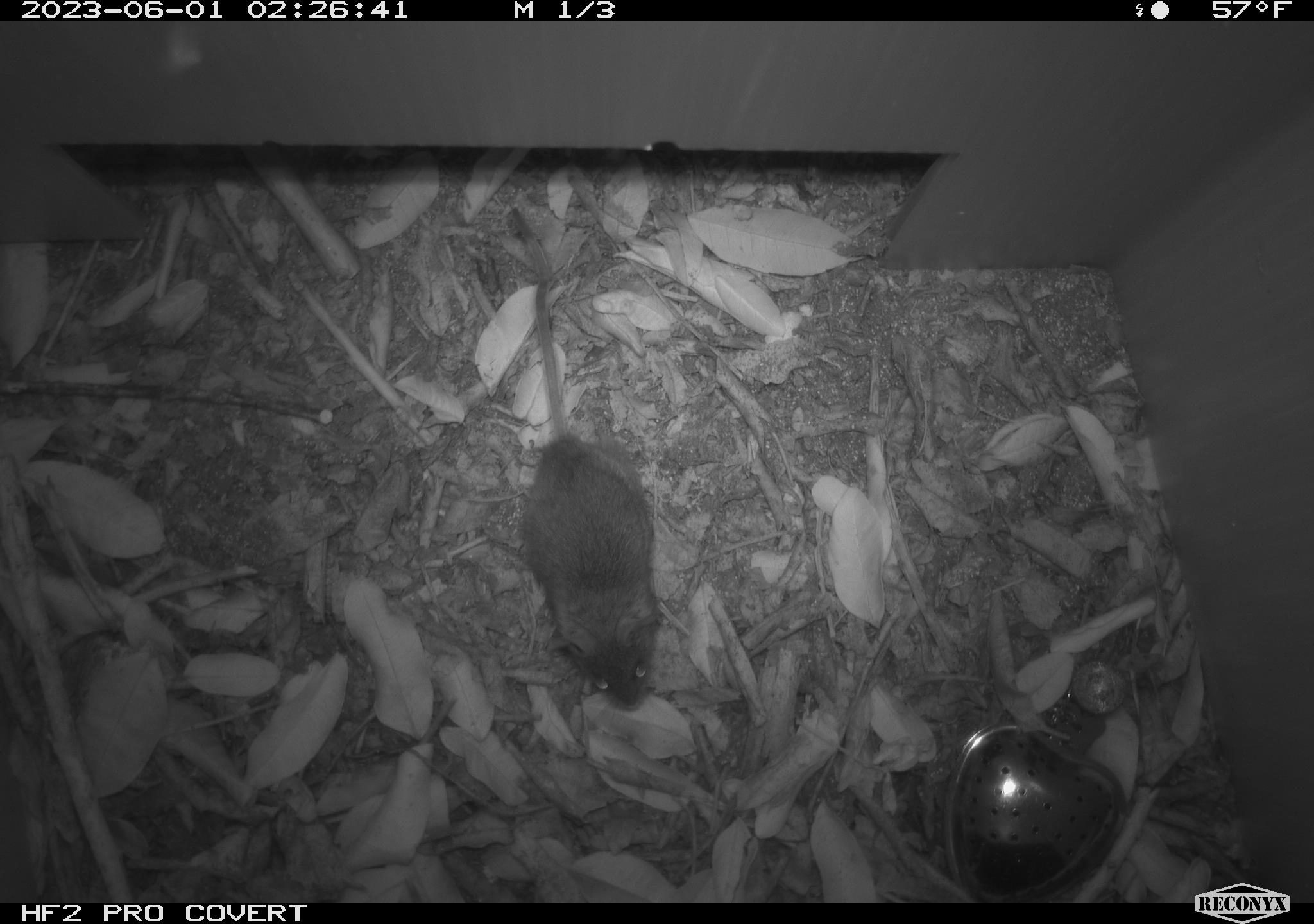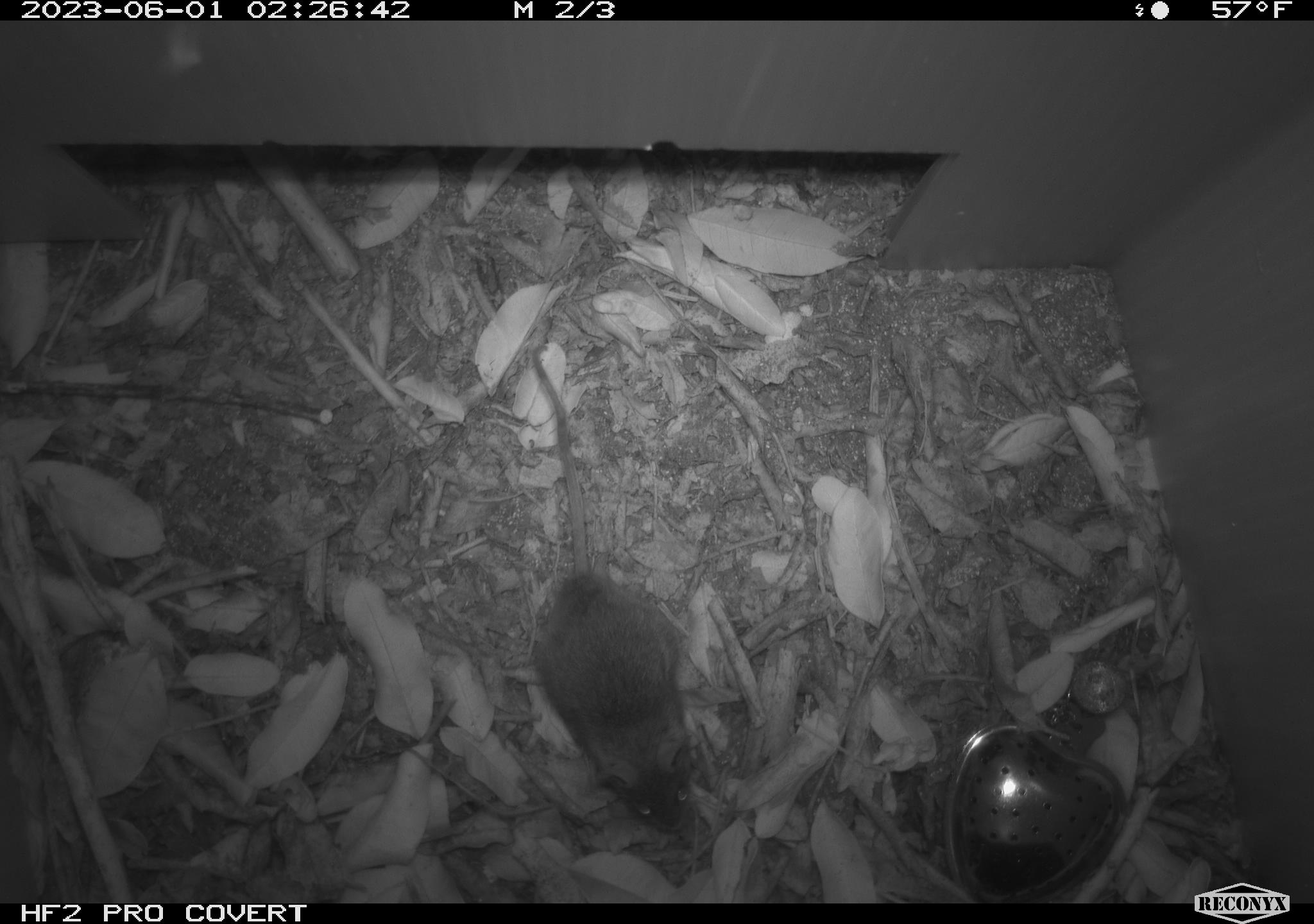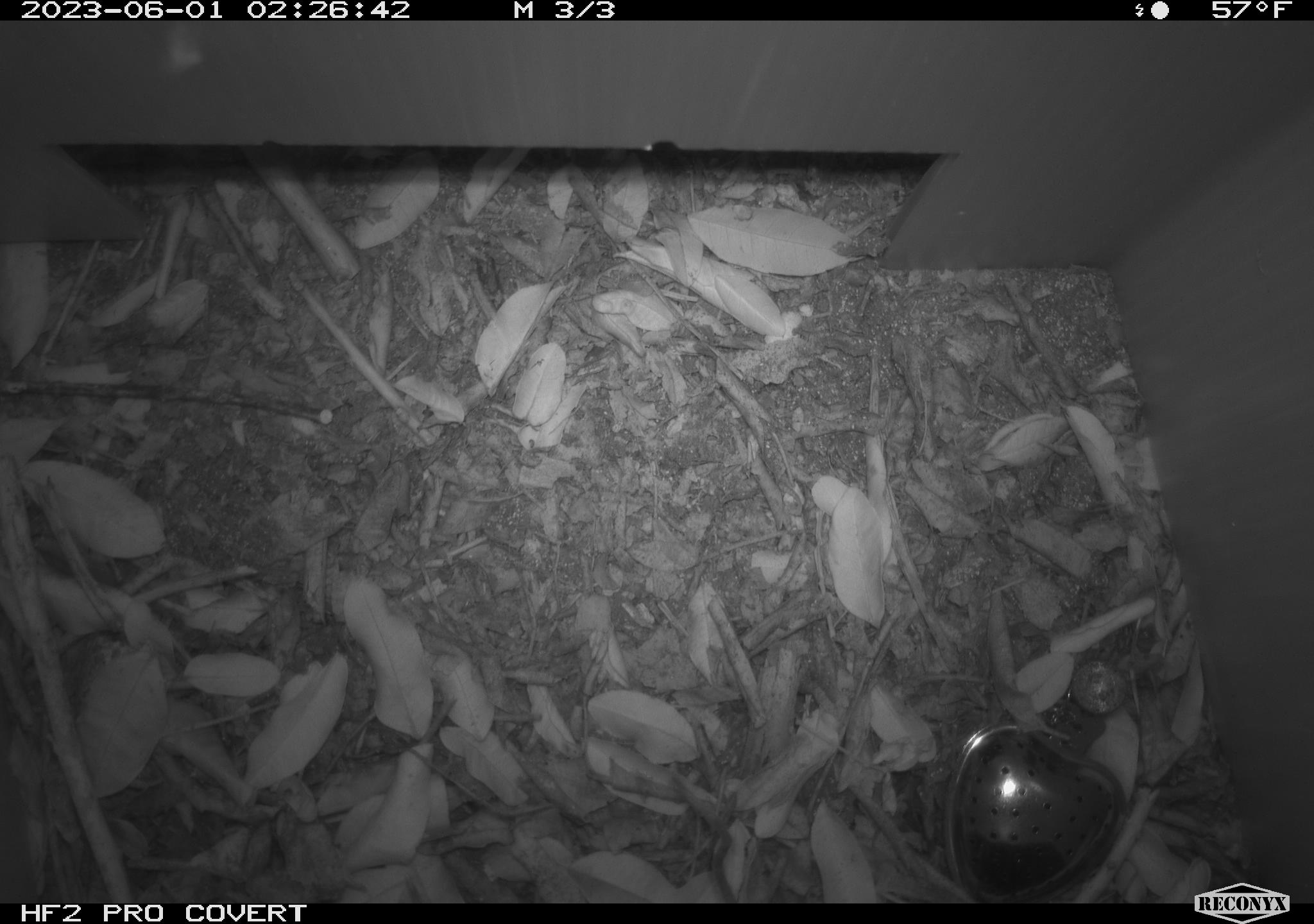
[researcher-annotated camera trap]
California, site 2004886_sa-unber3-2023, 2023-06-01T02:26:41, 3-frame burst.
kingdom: Animalia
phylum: Chordata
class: Mammalia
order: Rodentia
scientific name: Rodentia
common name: mouse species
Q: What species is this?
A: Mouse species (Rodentia).